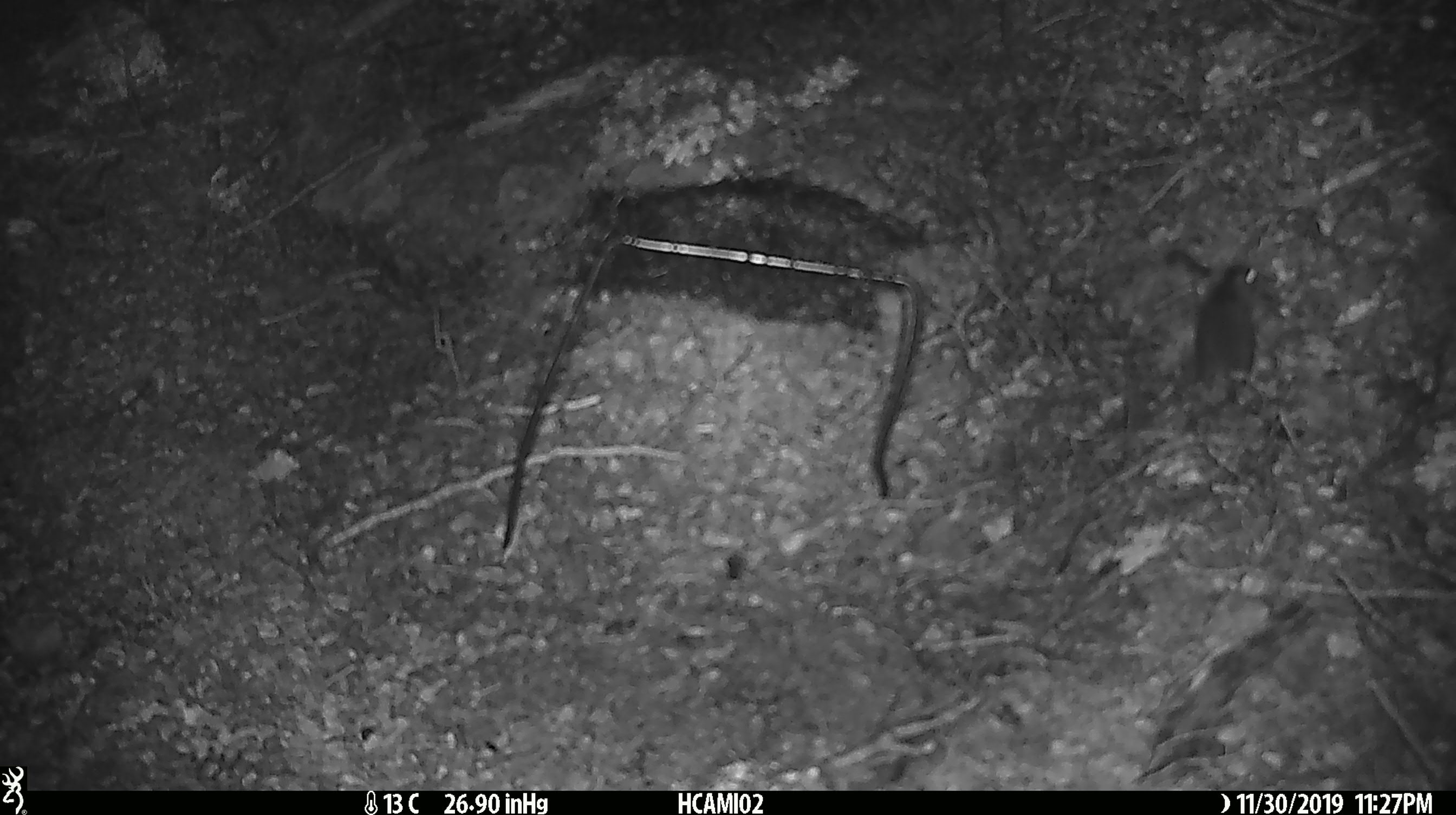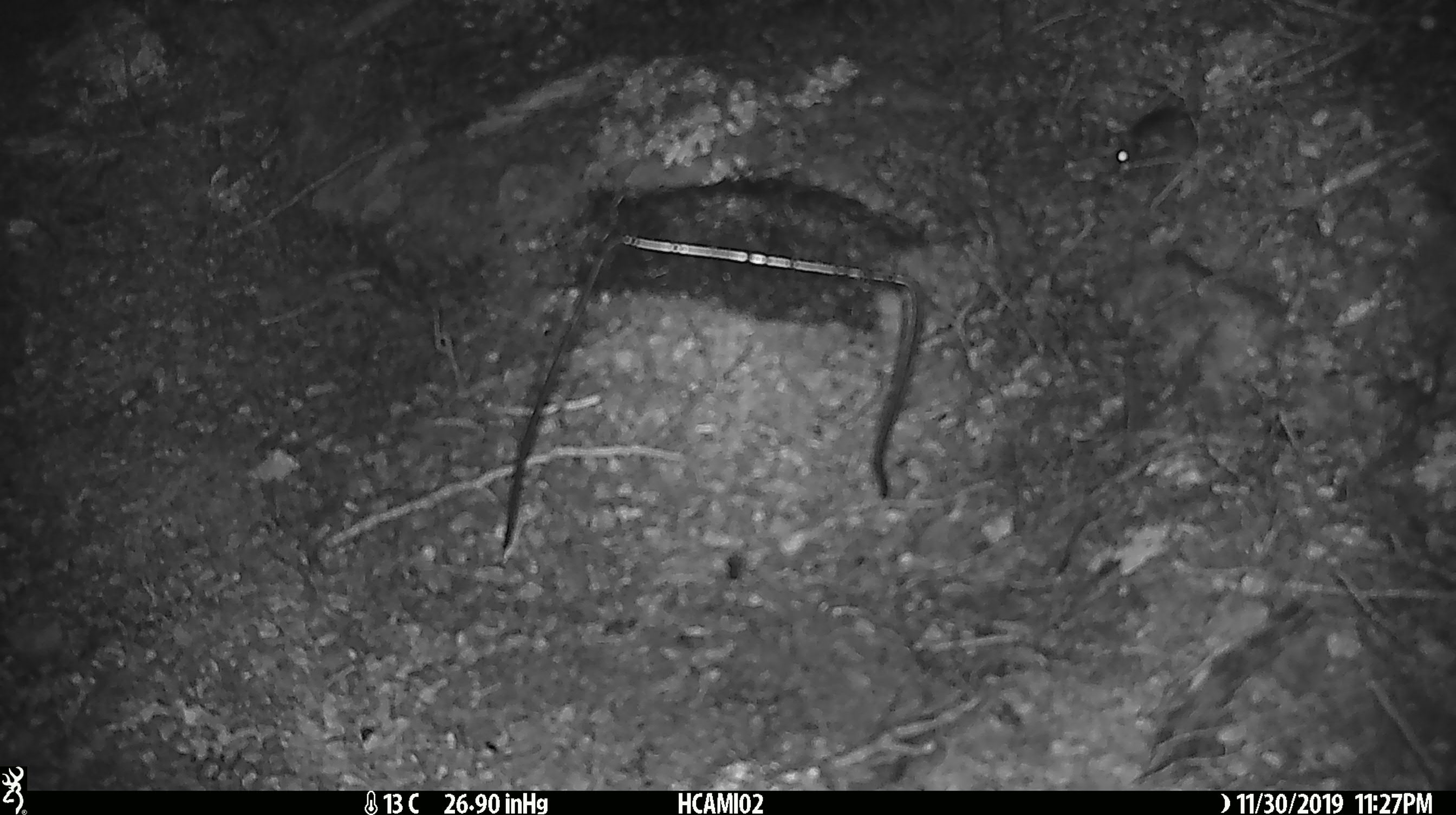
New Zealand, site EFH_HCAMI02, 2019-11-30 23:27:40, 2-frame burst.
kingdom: Animalia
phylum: Chordata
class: Mammalia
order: Rodentia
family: Muridae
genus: Mus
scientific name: Mus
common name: mouse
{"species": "mouse (Mus)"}